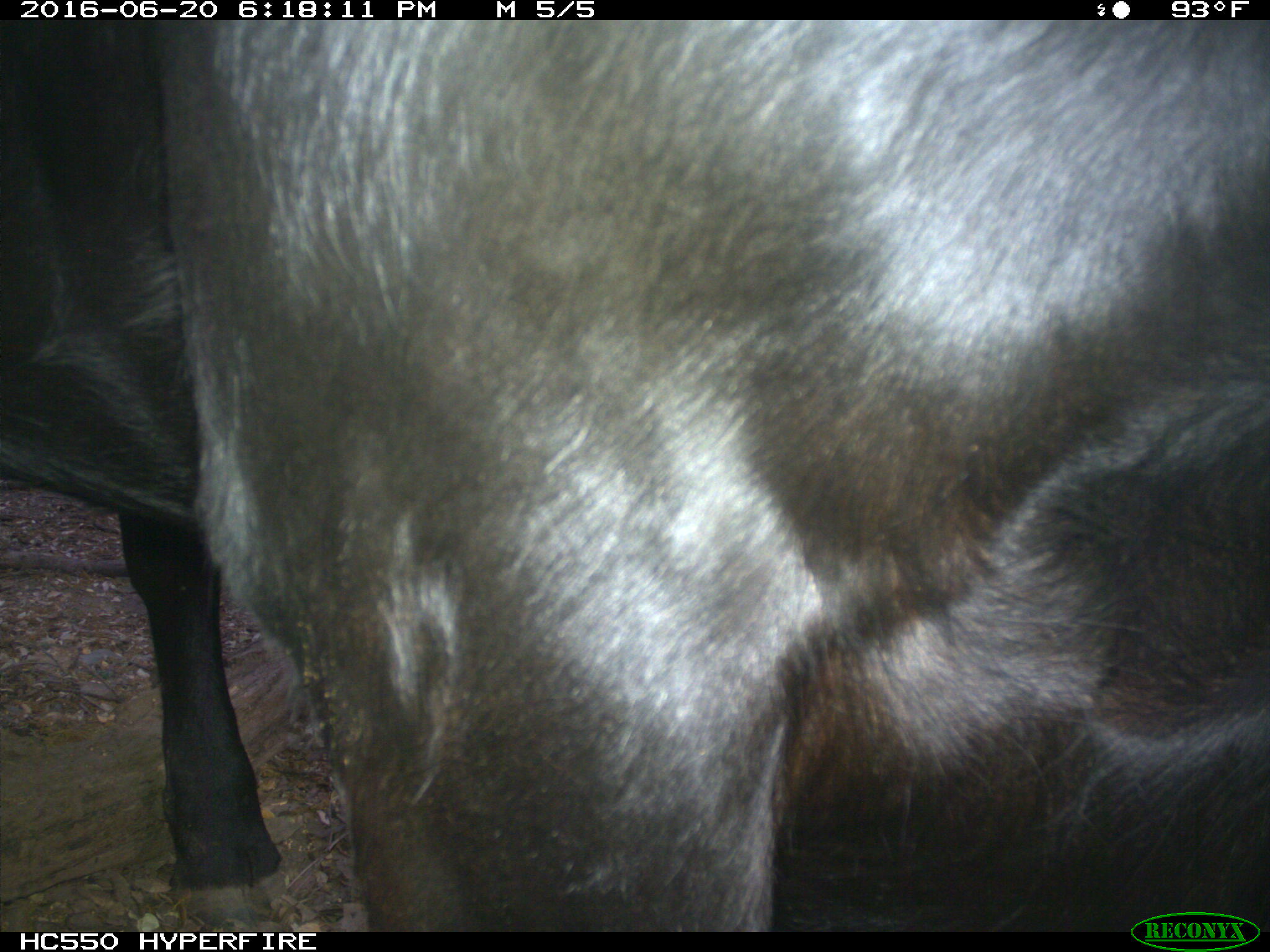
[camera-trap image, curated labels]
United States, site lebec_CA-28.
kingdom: Animalia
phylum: Chordata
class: Mammalia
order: Artiodactyla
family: Bovidae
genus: Bos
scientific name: Bos taurus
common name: domestic cow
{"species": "Bos taurus (domestic cow)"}